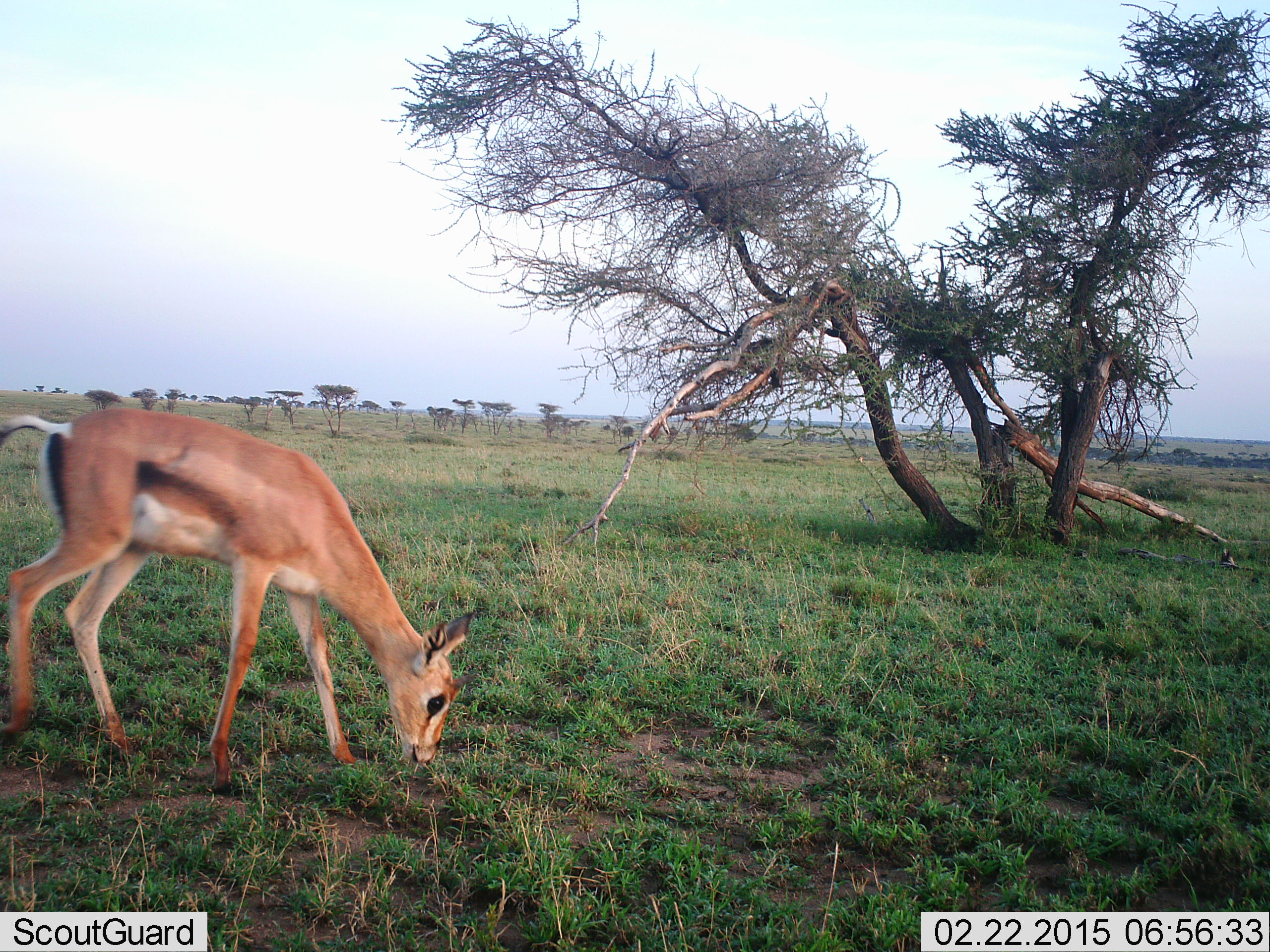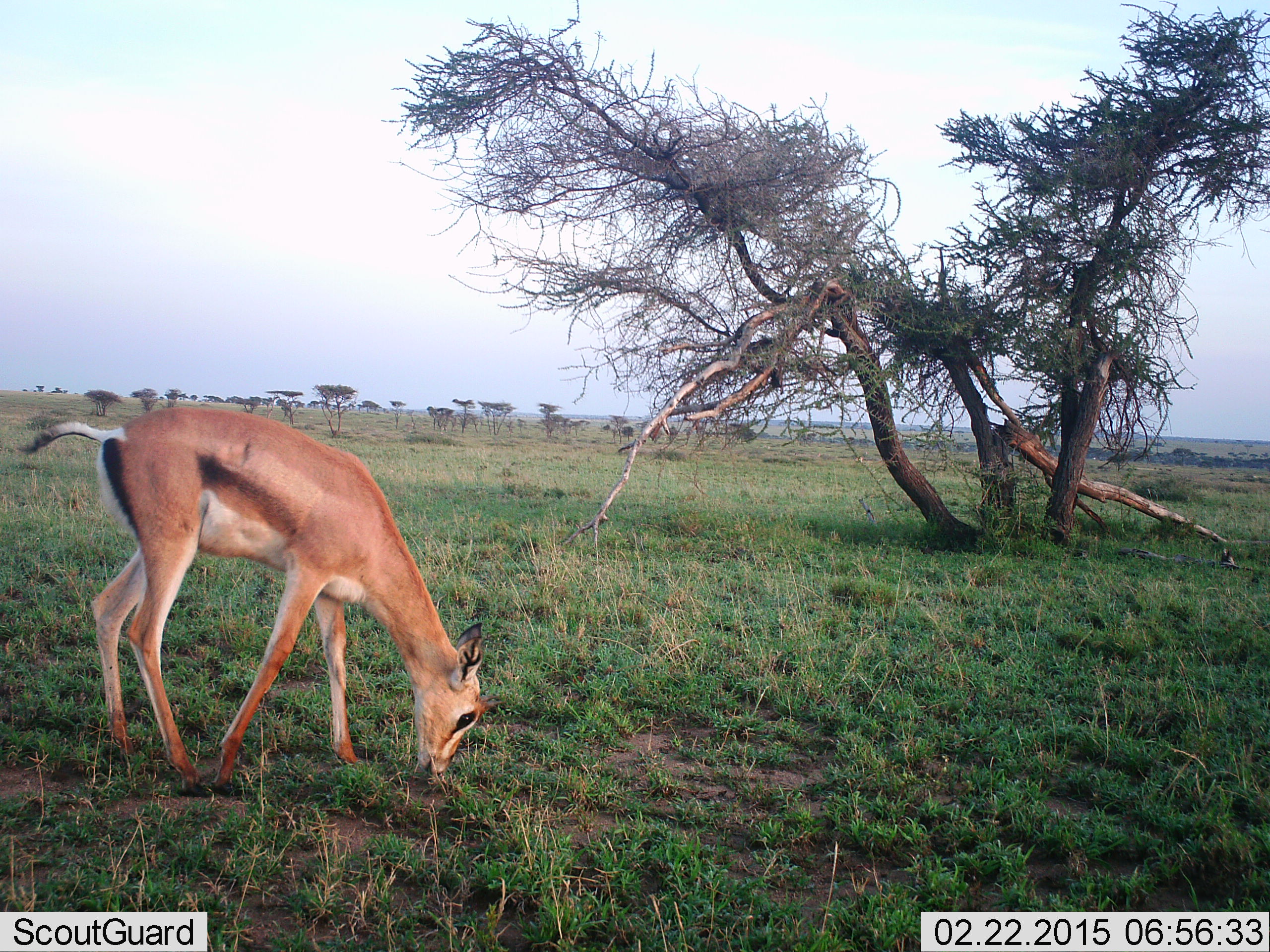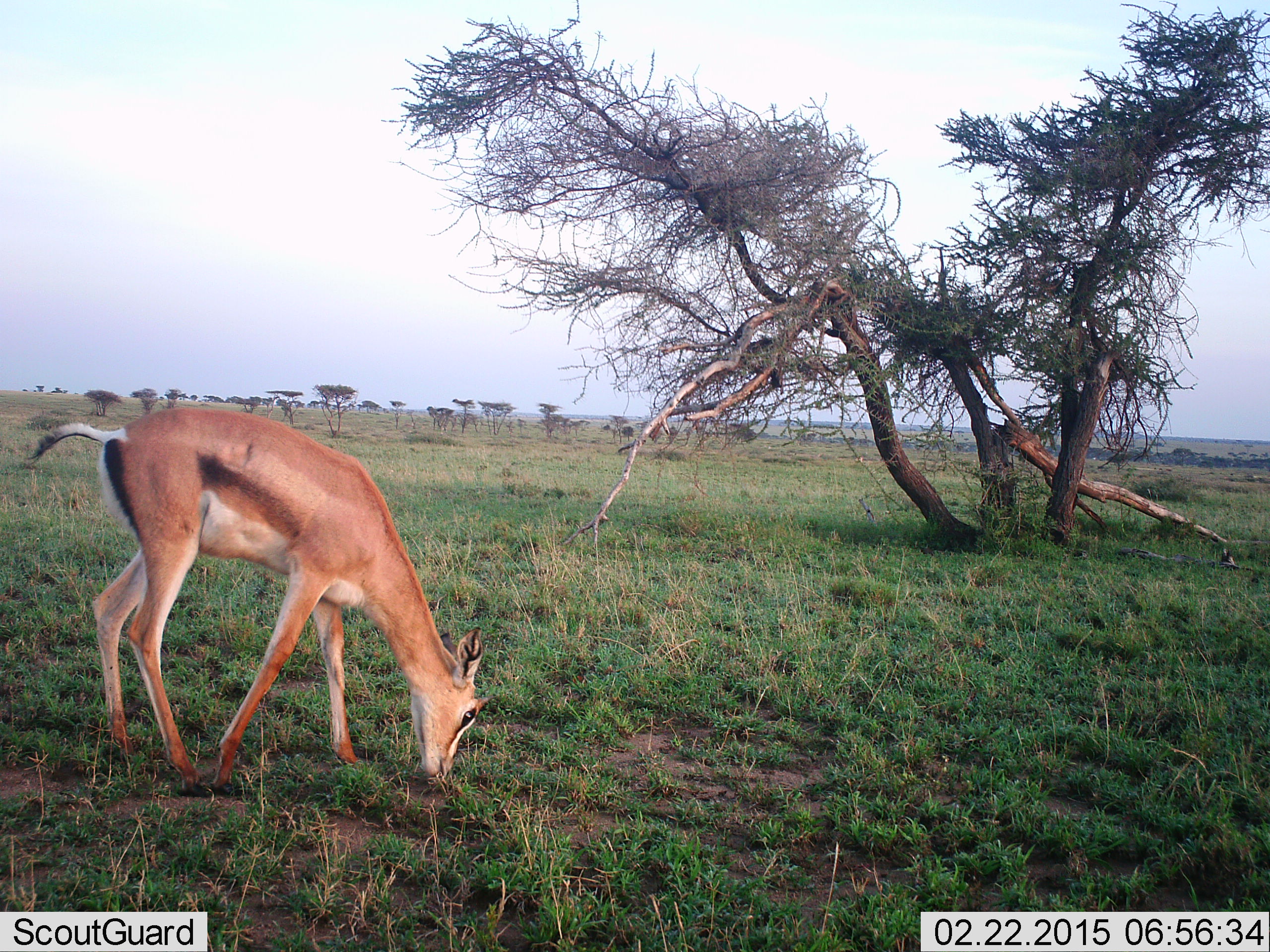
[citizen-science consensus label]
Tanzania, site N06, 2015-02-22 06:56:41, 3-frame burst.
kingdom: Animalia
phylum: Chordata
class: Mammalia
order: Artiodactyla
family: Bovidae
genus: Nanger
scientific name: Nanger granti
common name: grant's gazelle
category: gazellegrants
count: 1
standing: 10%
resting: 0%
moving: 0%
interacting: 0%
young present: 10%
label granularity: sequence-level